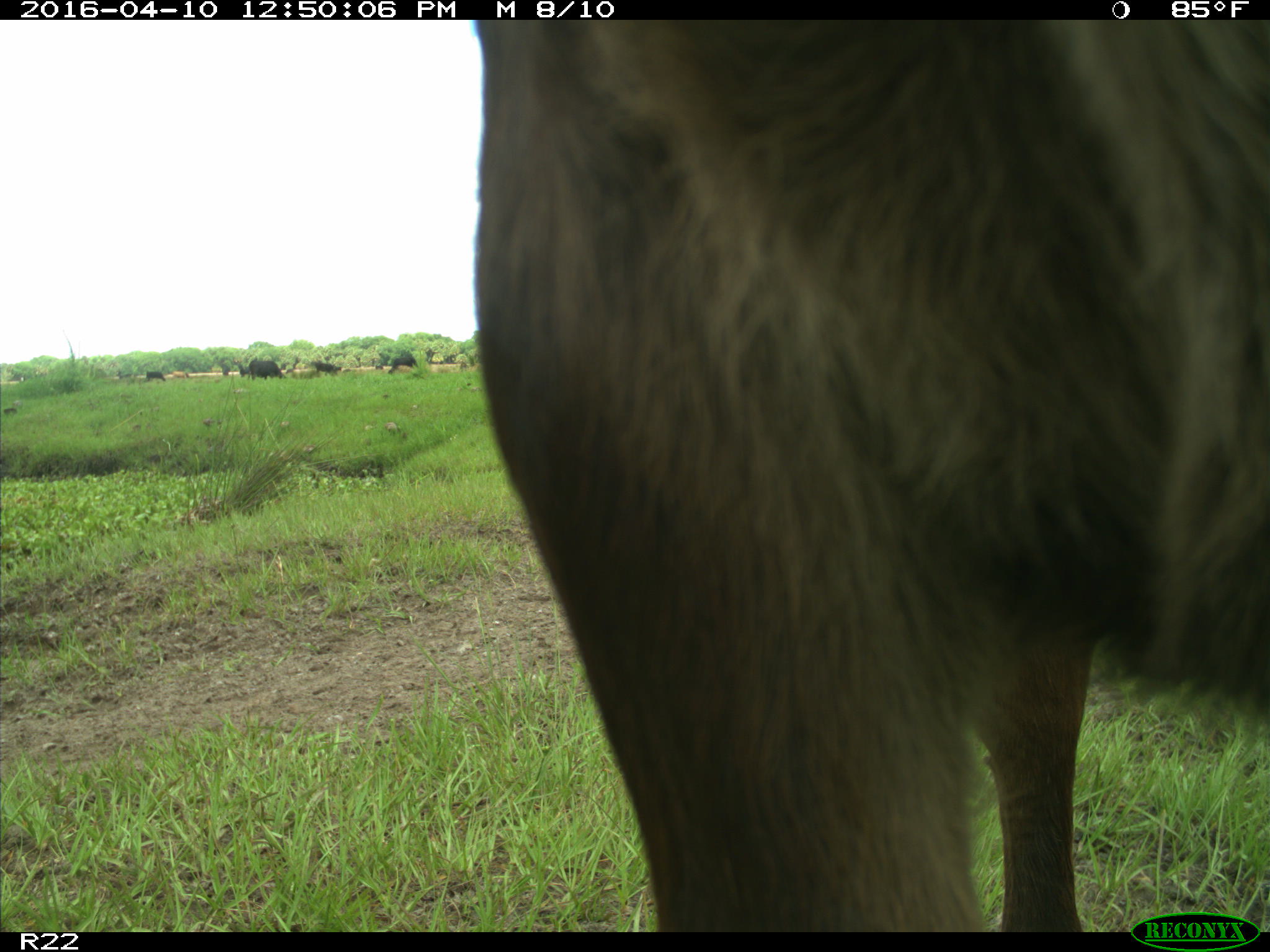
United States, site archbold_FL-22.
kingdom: Animalia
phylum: Chordata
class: Mammalia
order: Artiodactyla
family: Bovidae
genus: Bos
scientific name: Bos taurus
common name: domestic cow